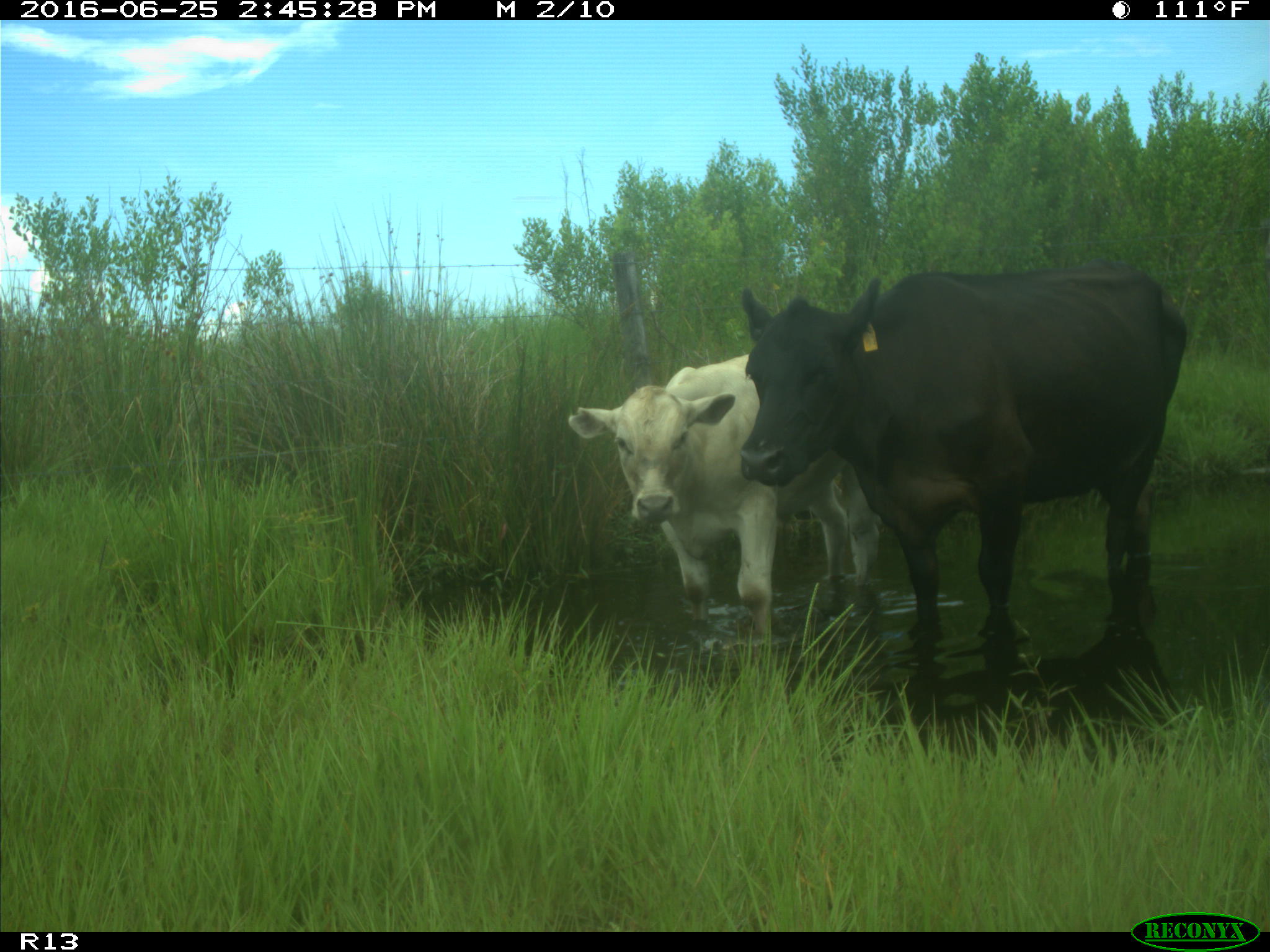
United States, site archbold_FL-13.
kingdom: Animalia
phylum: Chordata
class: Mammalia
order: Artiodactyla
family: Bovidae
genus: Bos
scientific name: Bos taurus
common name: domestic cow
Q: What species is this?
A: Bos taurus (domestic cow).